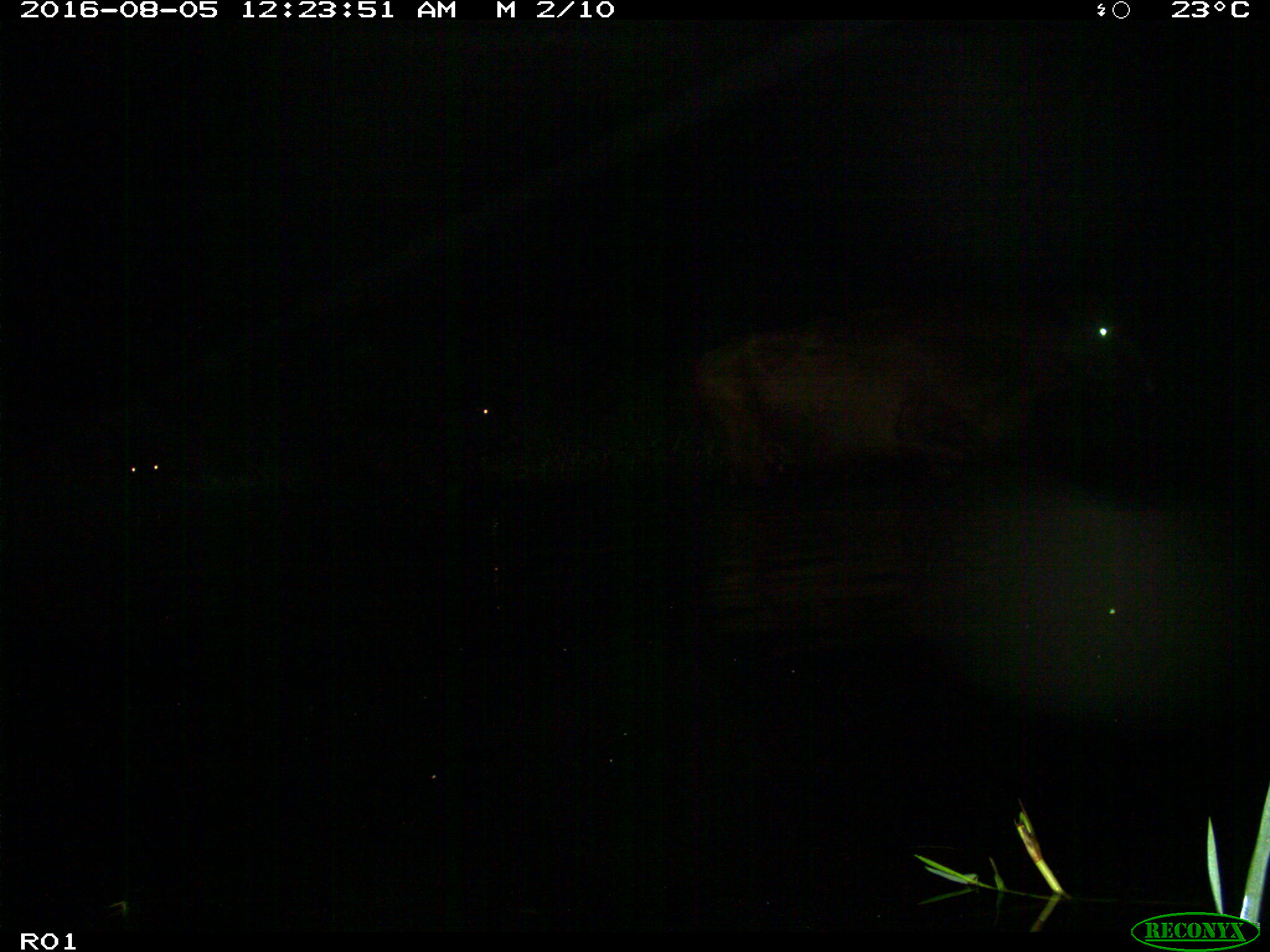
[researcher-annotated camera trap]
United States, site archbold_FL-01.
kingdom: Animalia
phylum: Chordata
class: Mammalia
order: Artiodactyla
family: Bovidae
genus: Bos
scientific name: Bos taurus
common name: domestic cow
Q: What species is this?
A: Bos taurus (domestic cow).